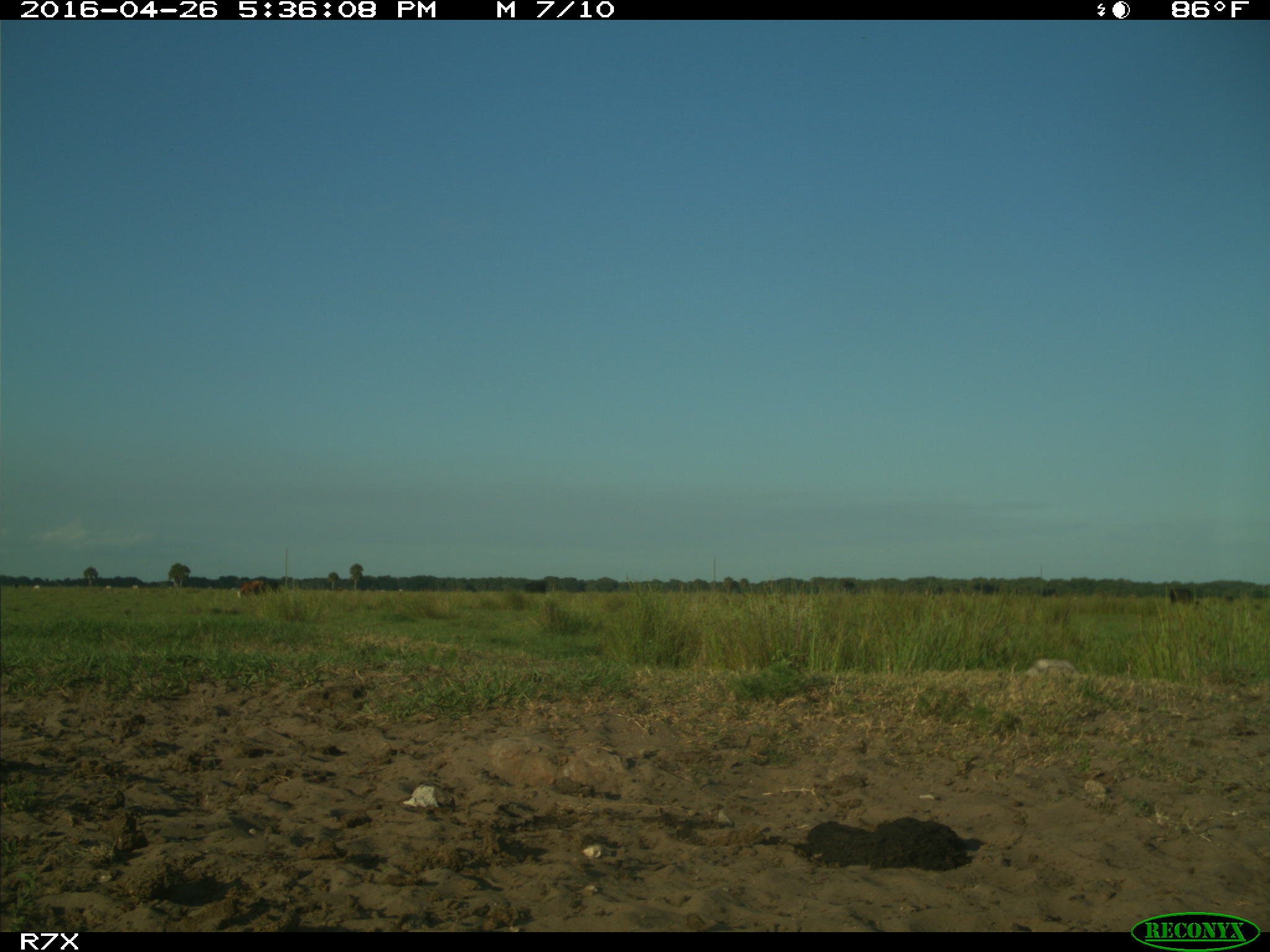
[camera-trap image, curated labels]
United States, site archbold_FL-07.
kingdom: Animalia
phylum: Chordata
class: Mammalia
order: Artiodactyla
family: Bovidae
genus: Bos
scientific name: Bos taurus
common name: domestic cow